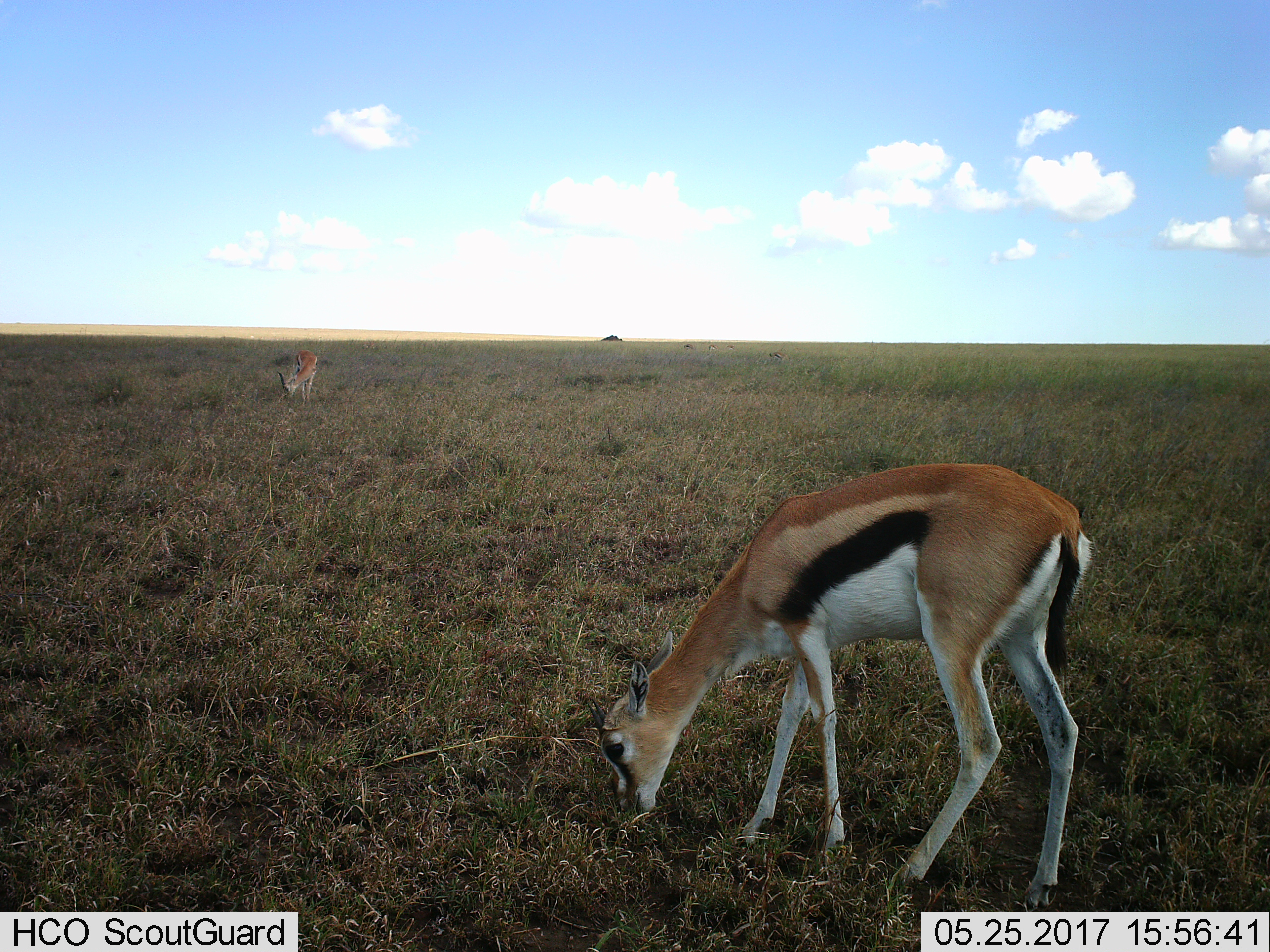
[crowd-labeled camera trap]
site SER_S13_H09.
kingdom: Animalia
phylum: Chordata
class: Mammalia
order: Artiodactyla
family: Bovidae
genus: Eudorcas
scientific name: Eudorcas thomsonii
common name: thomson's gazelle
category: gazellethomsons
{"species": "gazellethomsons (thomson's gazelle) (Eudorcas thomsonii)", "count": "2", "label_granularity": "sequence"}